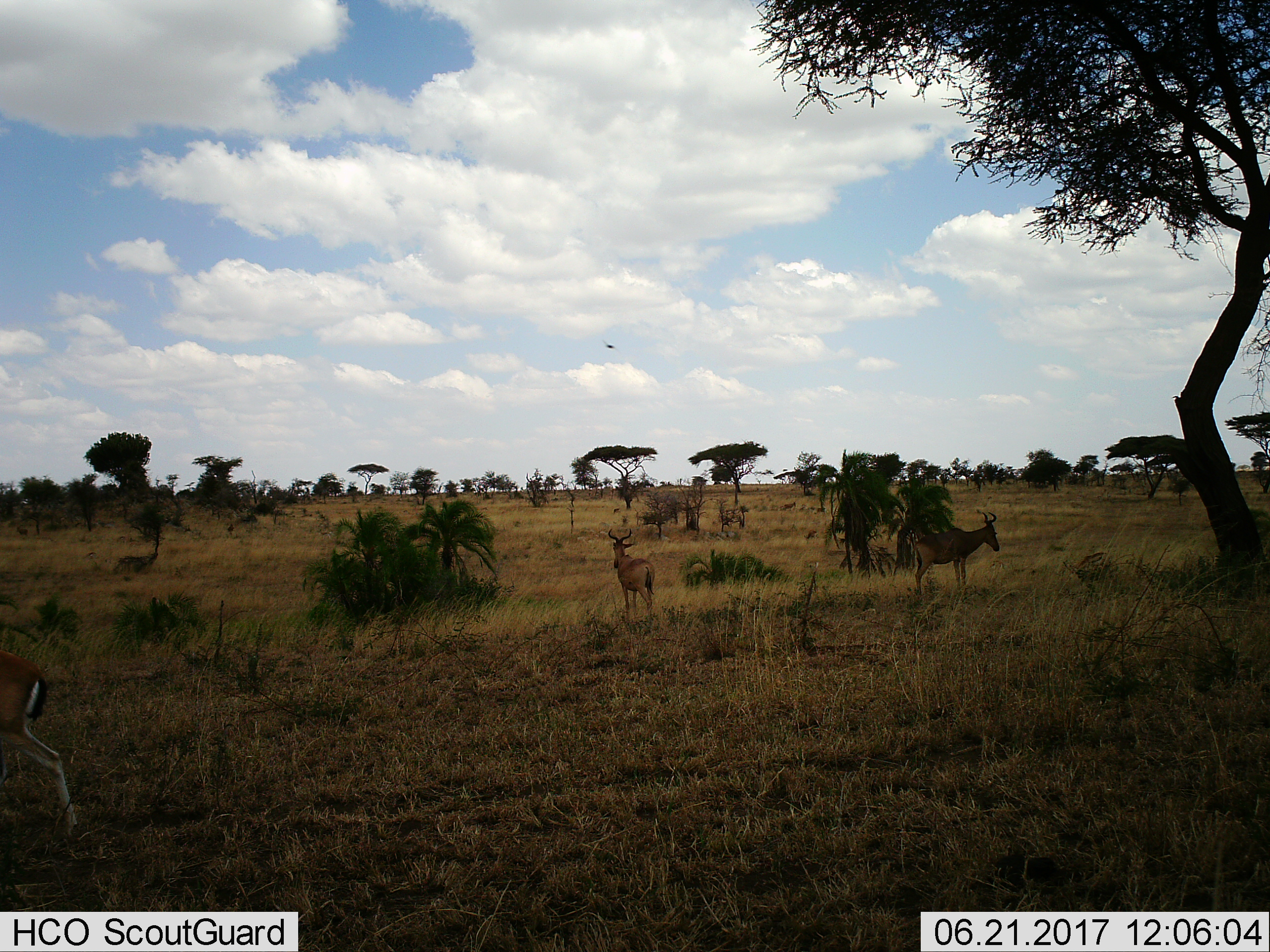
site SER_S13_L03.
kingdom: Animalia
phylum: Chordata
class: Mammalia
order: Artiodactyla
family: Bovidae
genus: Alcelaphus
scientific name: Alcelaphus buselaphus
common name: hartebeest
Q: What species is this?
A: Hartebeest (Alcelaphus buselaphus).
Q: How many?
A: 2.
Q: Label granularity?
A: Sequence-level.